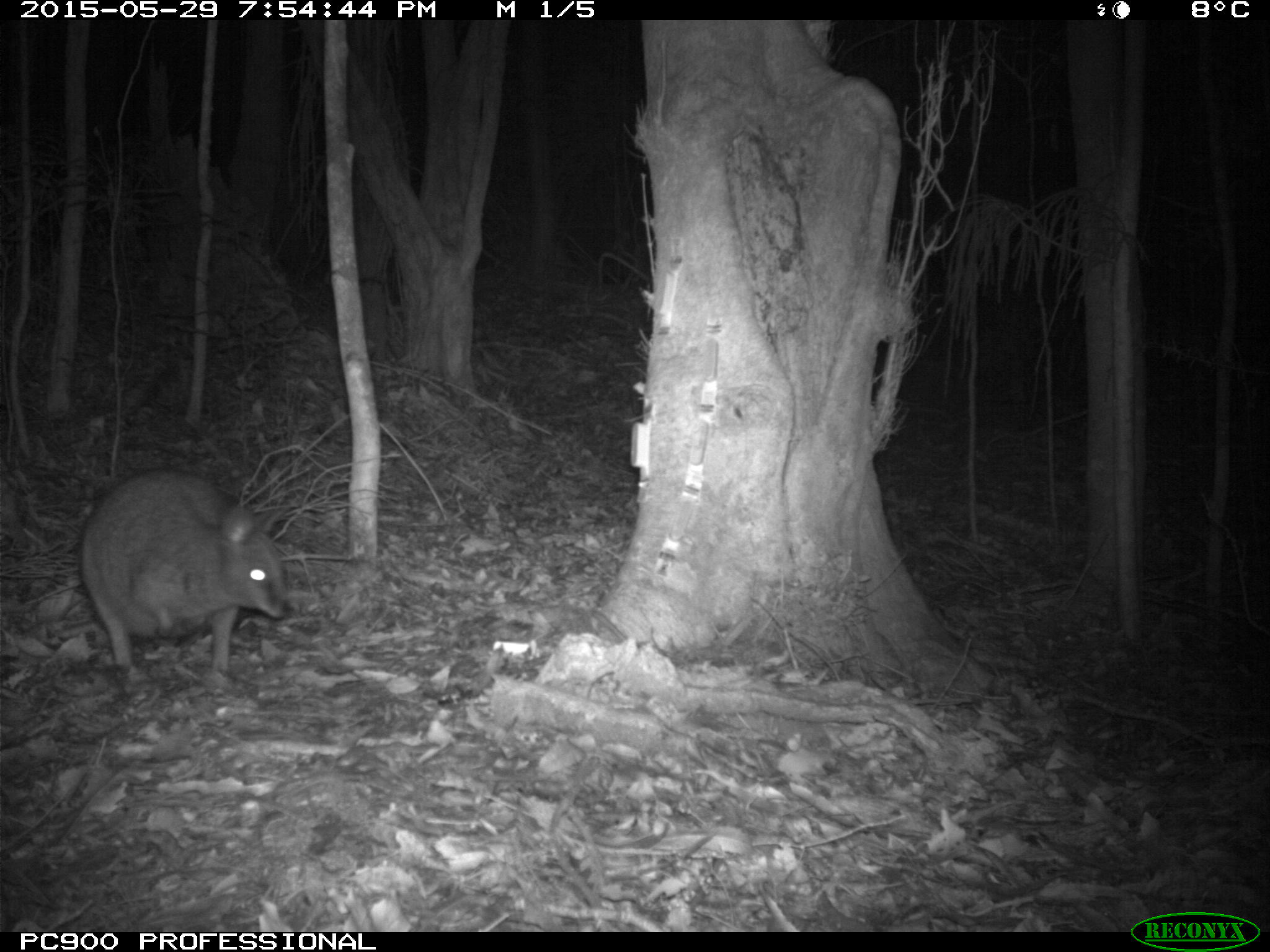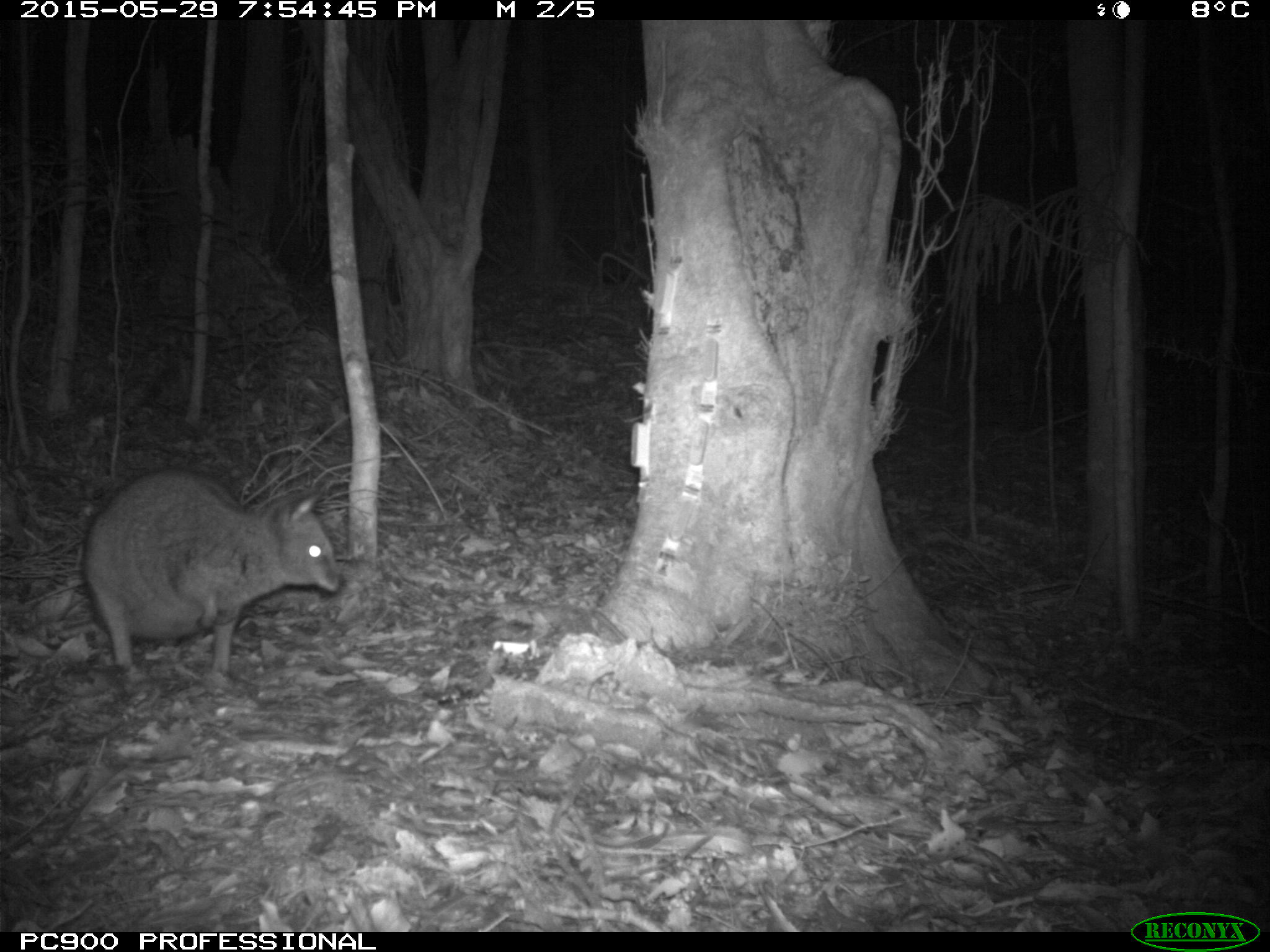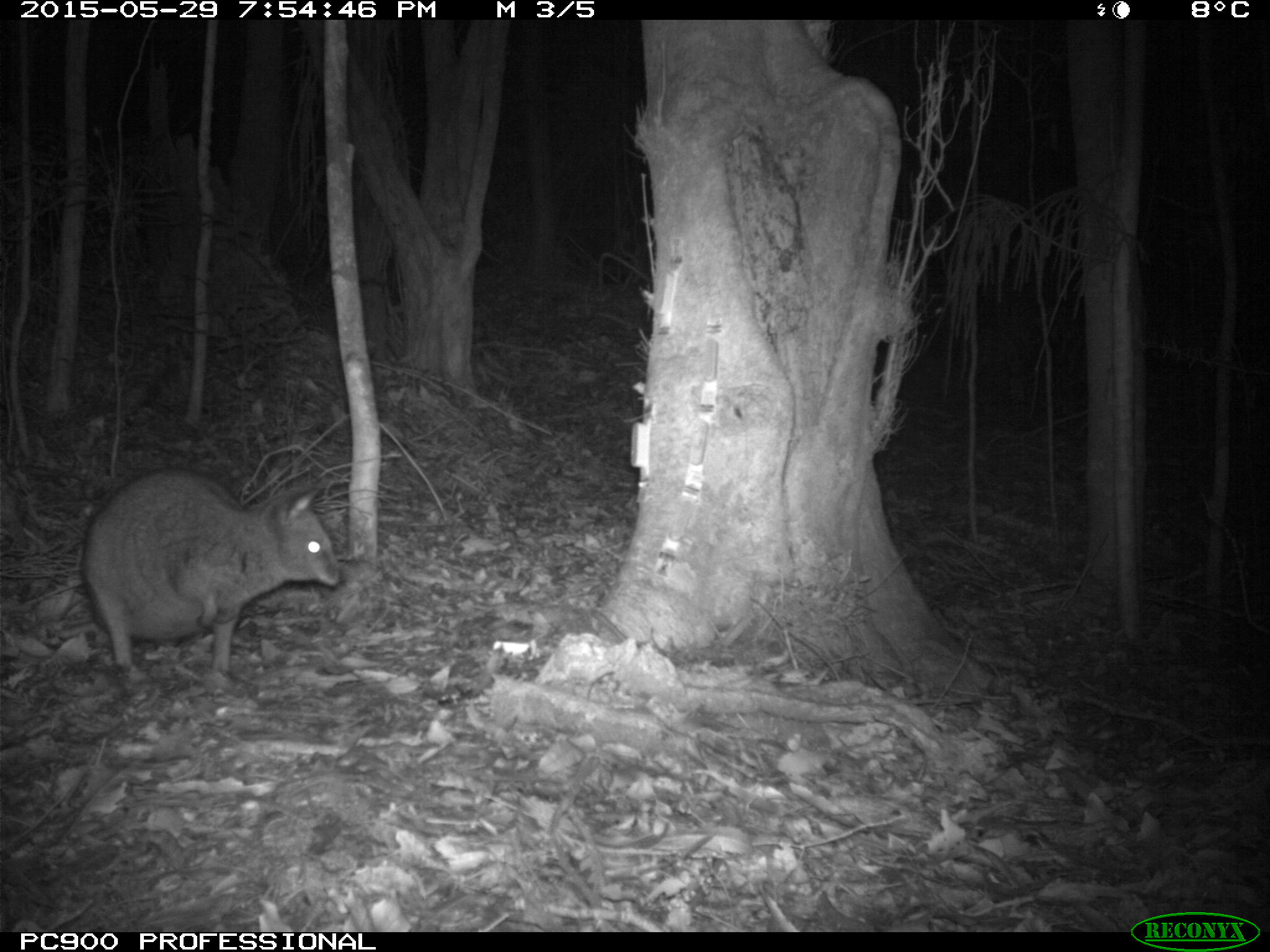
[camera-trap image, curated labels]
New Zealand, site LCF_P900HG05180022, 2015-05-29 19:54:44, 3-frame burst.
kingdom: Animalia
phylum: Chordata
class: Mammalia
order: Diprotodontia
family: Macropodidae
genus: Notamacropus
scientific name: Notamacropus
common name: wallaby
Wallaby (Notamacropus).